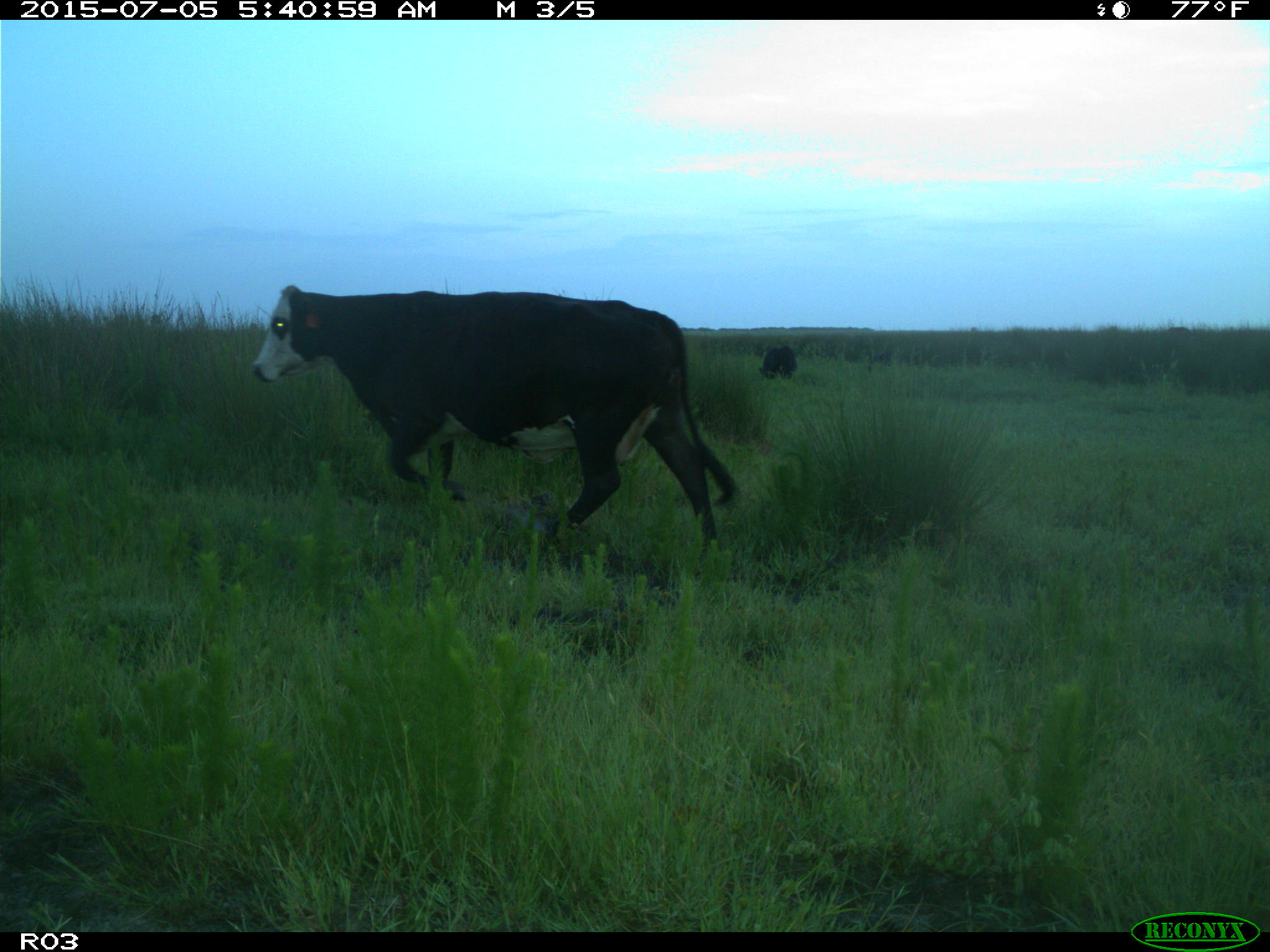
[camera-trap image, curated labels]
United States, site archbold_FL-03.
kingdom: Animalia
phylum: Chordata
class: Mammalia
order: Artiodactyla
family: Bovidae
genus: Bos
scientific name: Bos taurus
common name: domestic cow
Bos taurus (domestic cow).